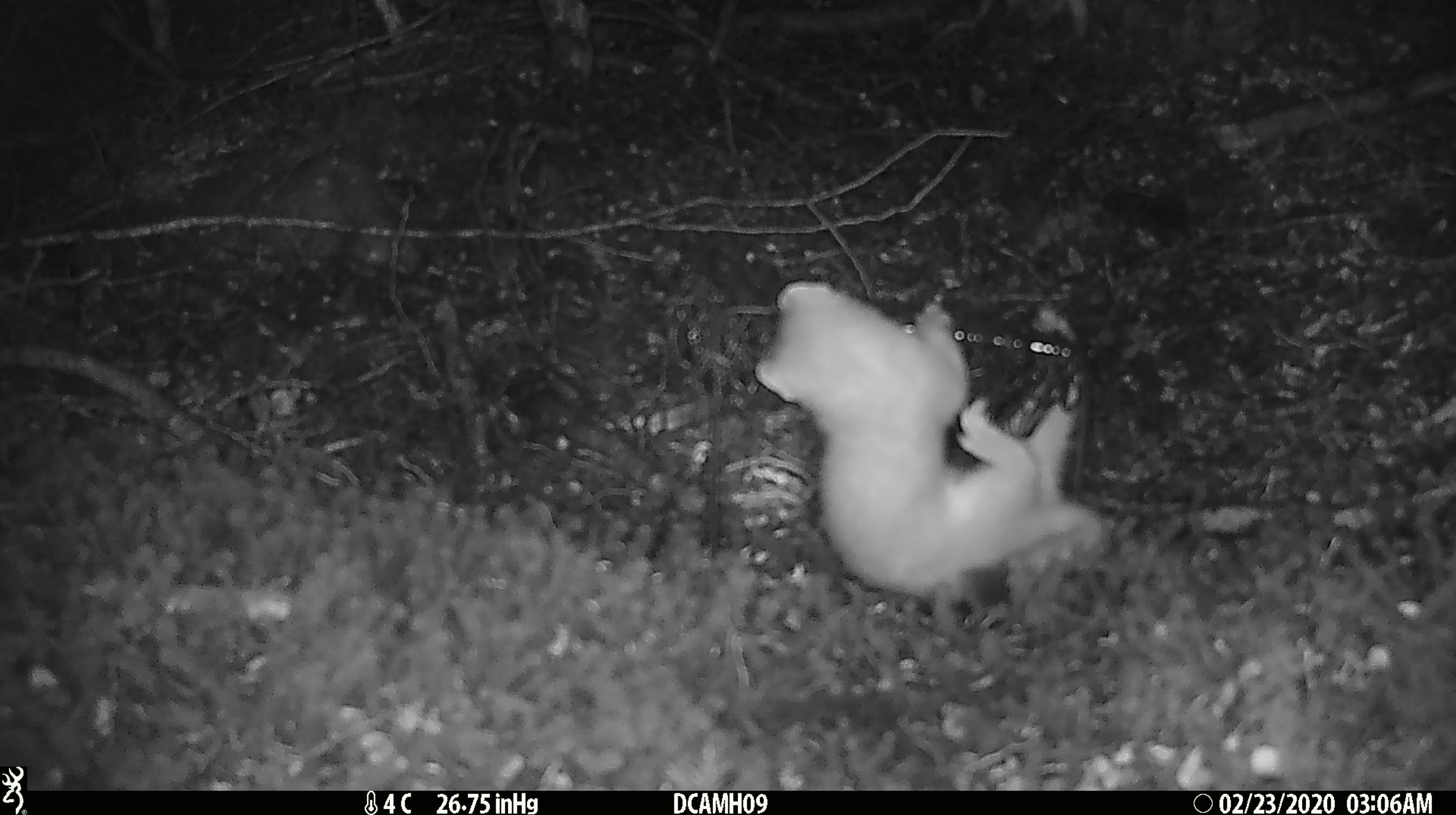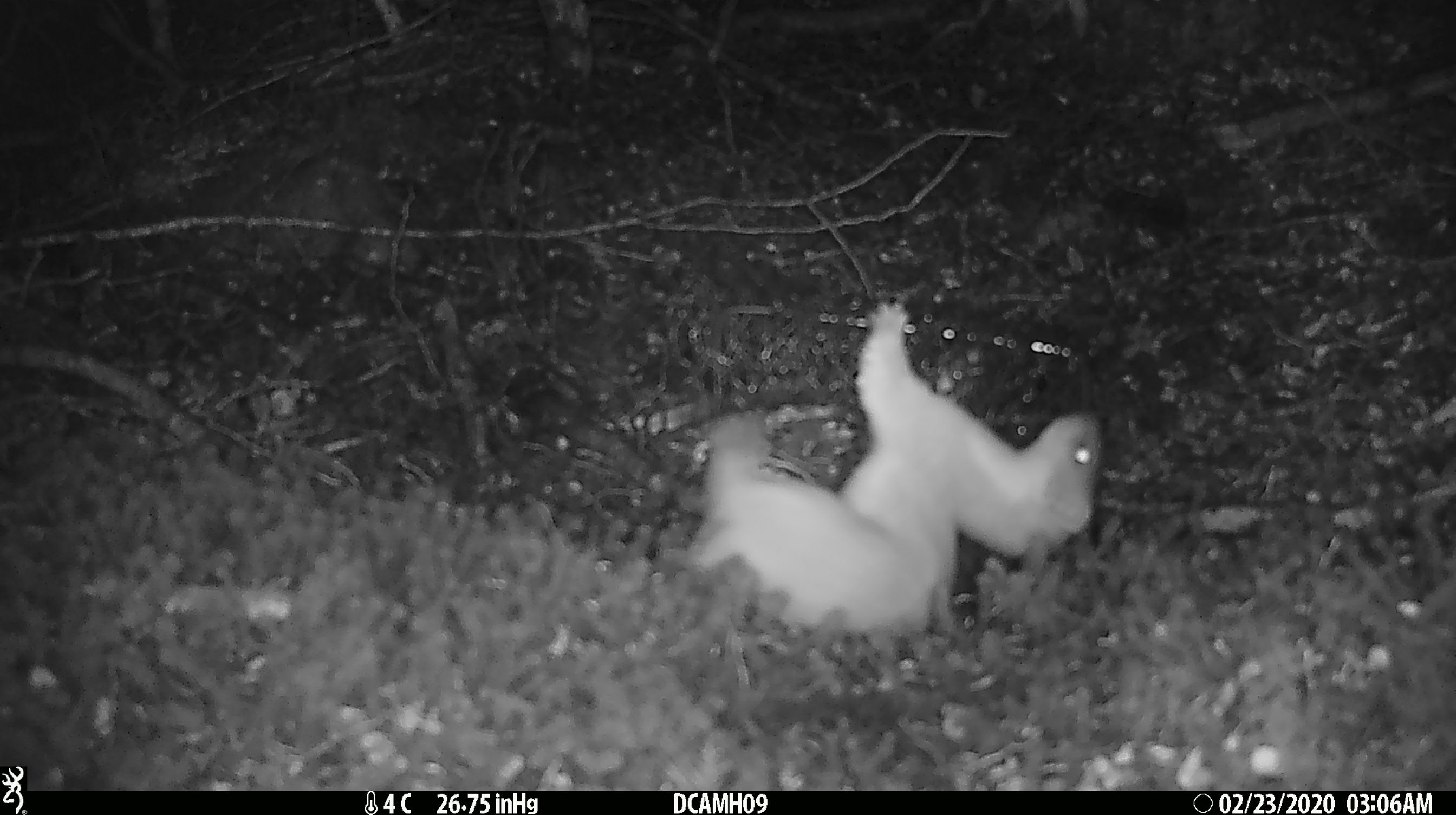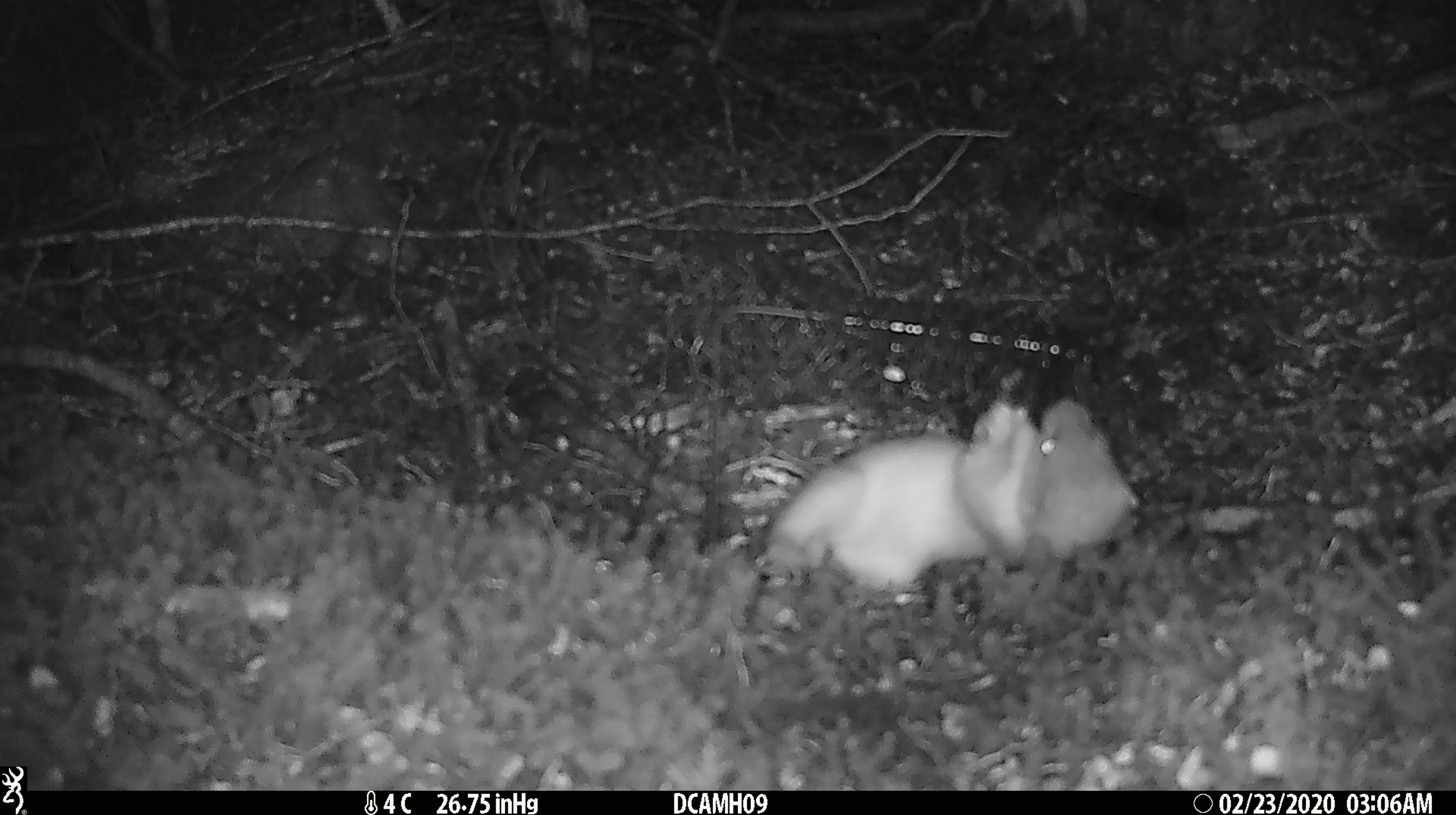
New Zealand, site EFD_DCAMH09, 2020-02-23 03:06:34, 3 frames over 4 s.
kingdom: Animalia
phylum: Chordata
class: Mammalia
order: Carnivora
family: Mustelidae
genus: Mustela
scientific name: Mustela erminea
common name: stoat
Stoat (Mustela erminea).